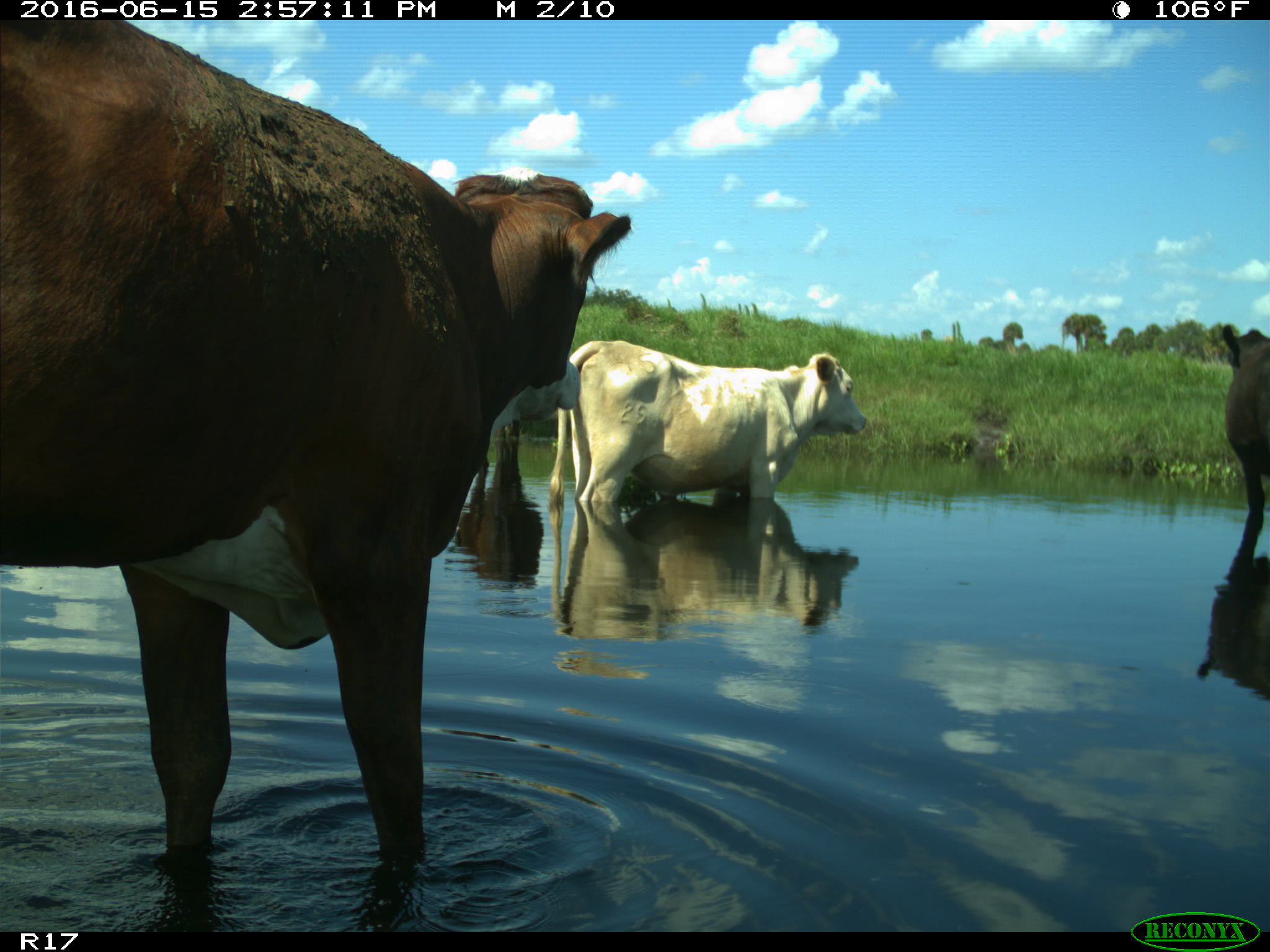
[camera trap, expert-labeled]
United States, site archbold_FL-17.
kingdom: Animalia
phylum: Chordata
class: Mammalia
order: Artiodactyla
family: Bovidae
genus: Bos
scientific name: Bos taurus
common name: domestic cow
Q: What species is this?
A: Bos taurus (domestic cow).